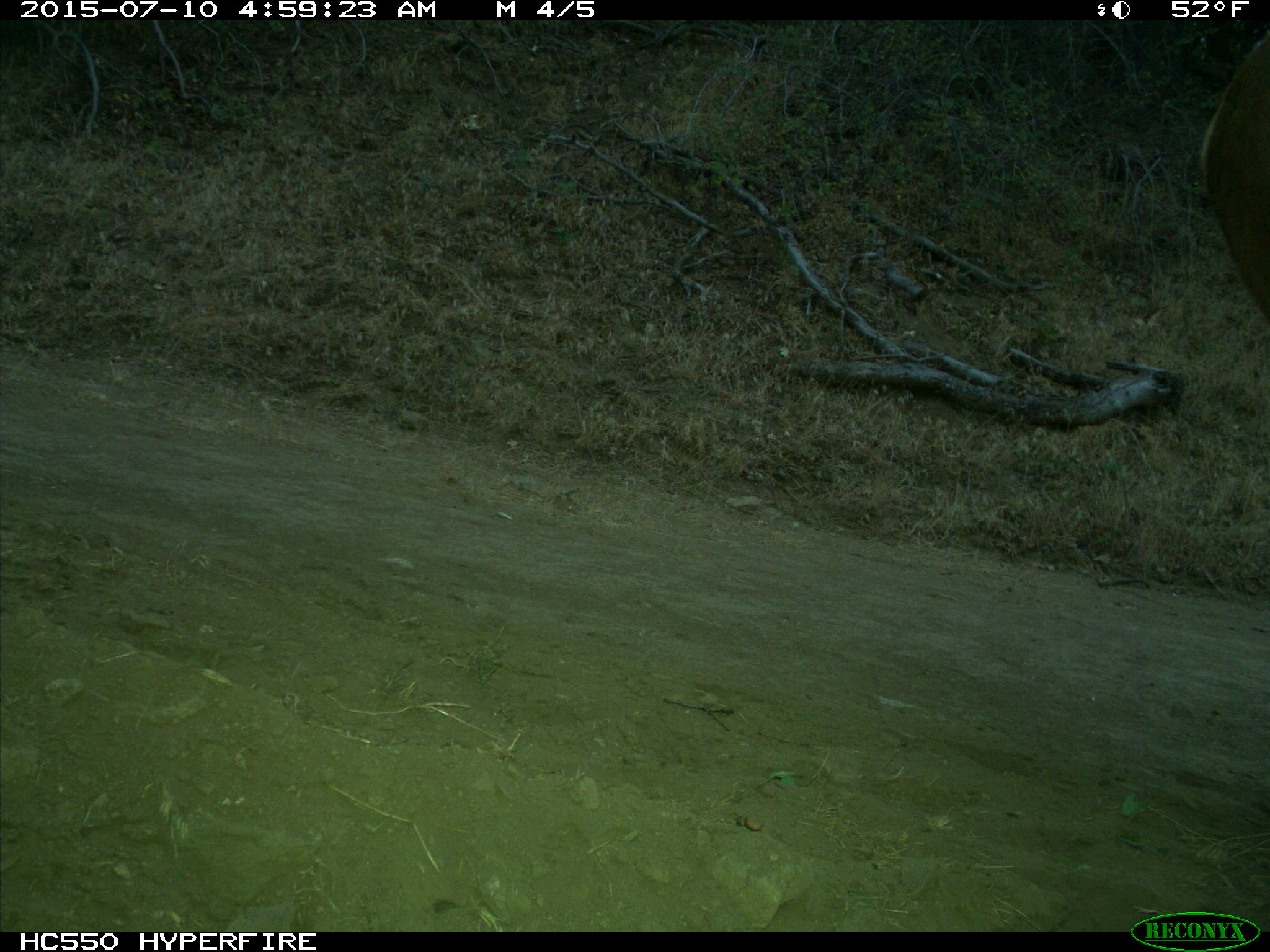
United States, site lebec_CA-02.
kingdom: Animalia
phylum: Chordata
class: Mammalia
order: Artiodactyla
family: Cervidae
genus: Cervus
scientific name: Cervus canadensis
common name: elk